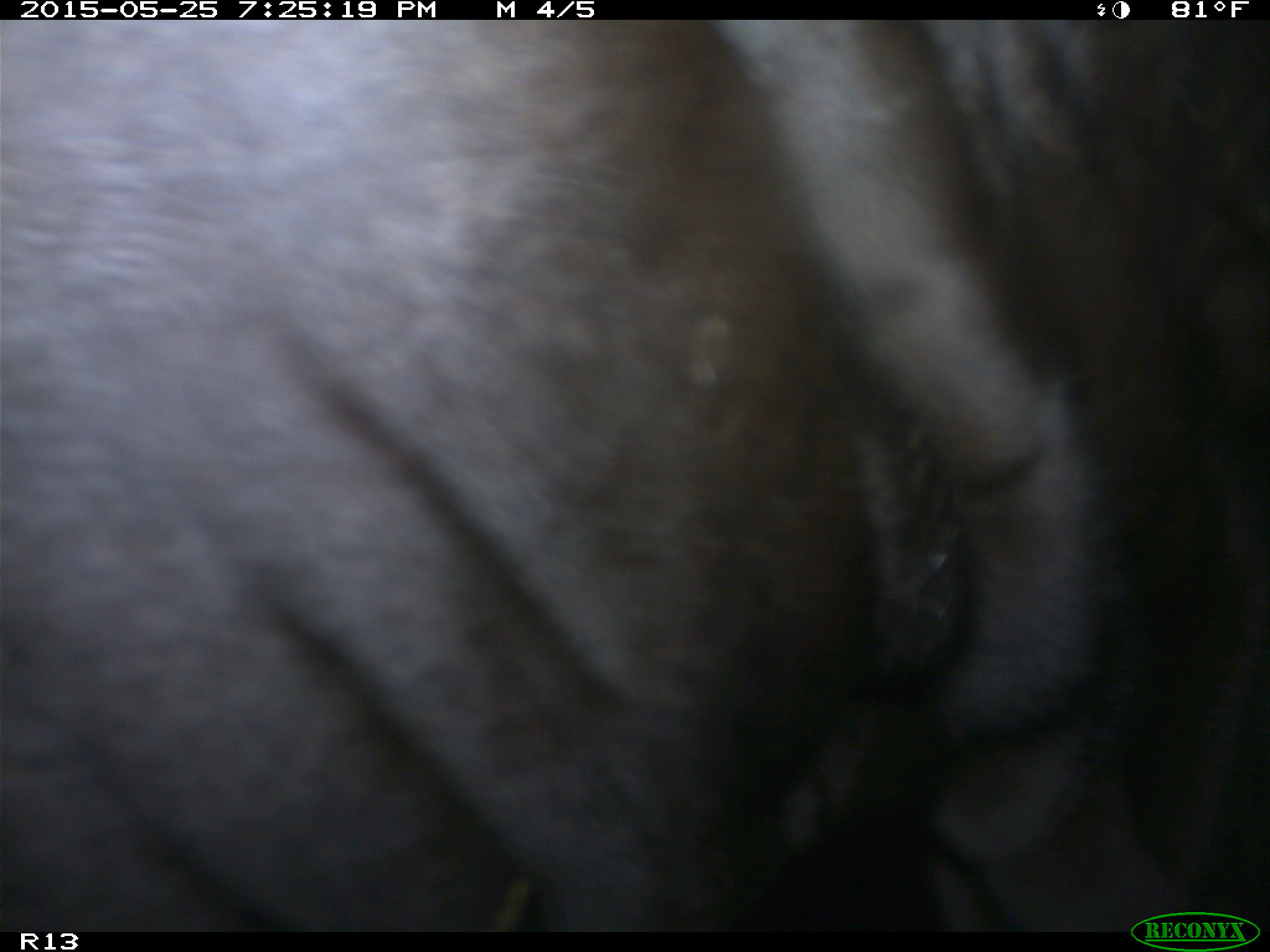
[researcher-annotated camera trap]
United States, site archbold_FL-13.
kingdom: Animalia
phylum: Chordata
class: Mammalia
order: Artiodactyla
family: Bovidae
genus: Bos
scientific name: Bos taurus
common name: domestic cow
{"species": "Bos taurus (domestic cow)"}